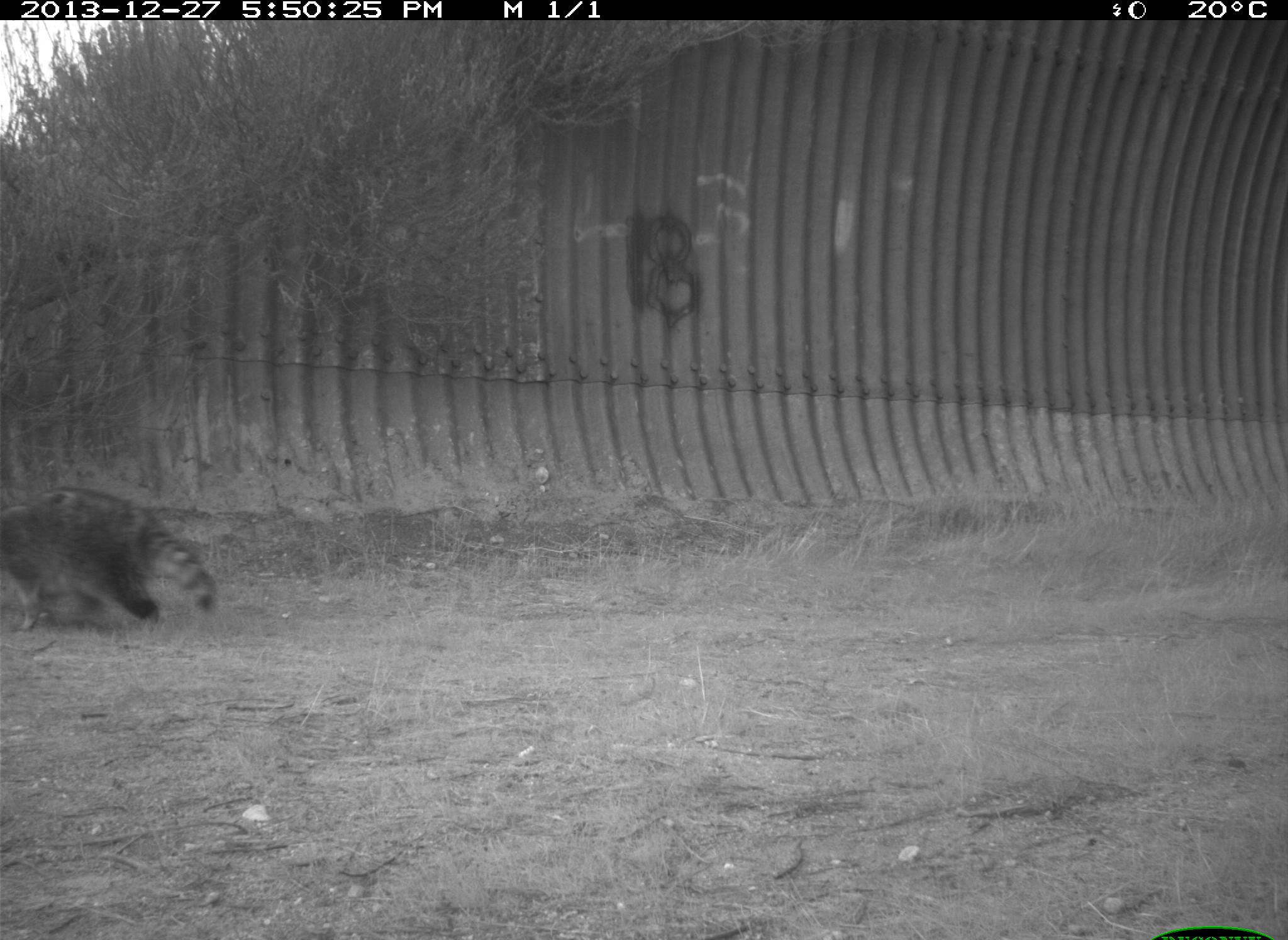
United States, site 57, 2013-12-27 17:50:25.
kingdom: Animalia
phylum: Chordata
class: Mammalia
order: Carnivora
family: Procyonidae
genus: Procyon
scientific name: Procyon lotor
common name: raccoon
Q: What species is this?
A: Raccoon (Procyon lotor).